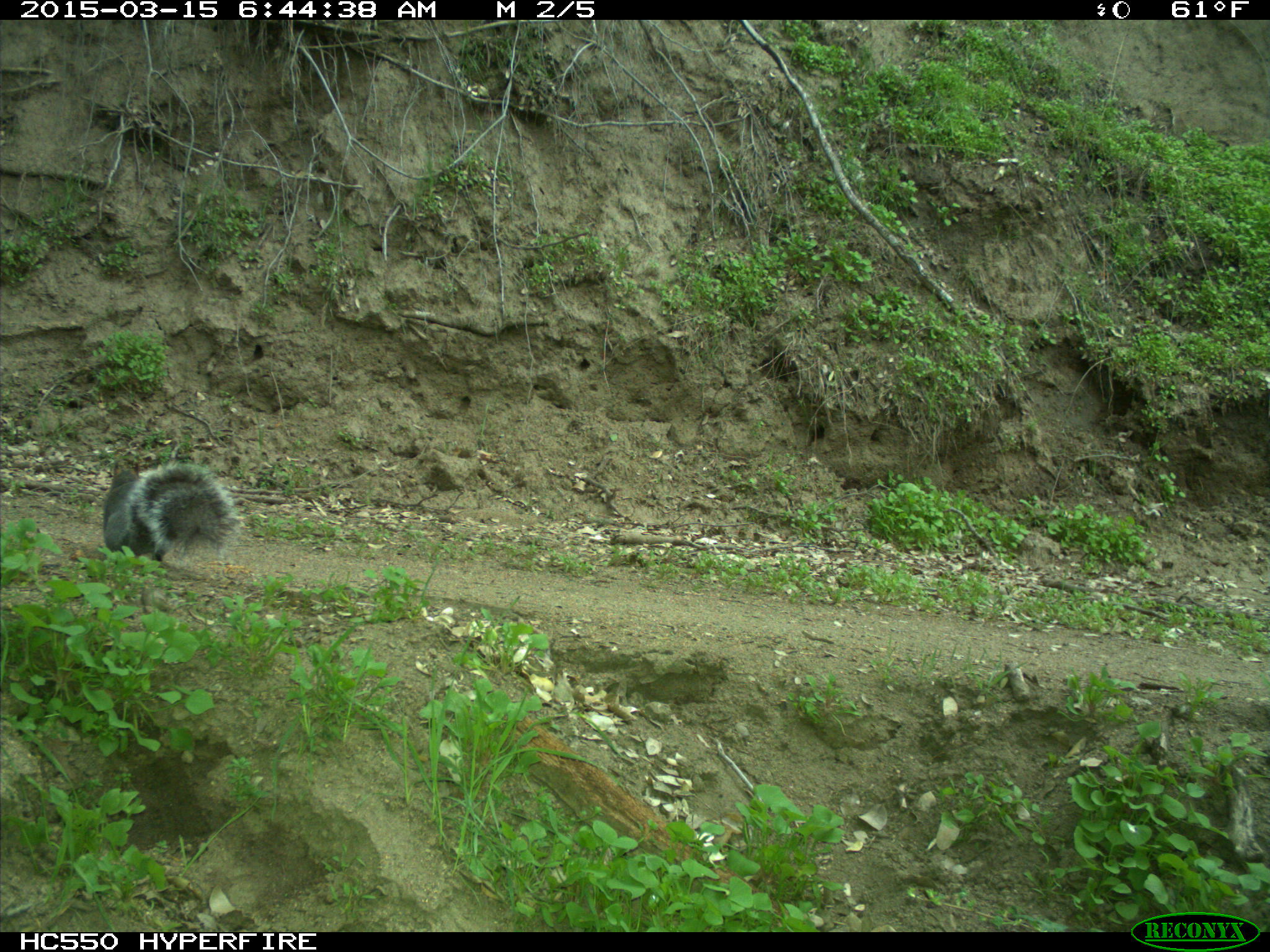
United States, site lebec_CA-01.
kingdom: Animalia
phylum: Chordata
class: Mammalia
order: Rodentia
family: Sciuridae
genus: Sciurus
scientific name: Sciurus carolinensis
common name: eastern gray squirrel